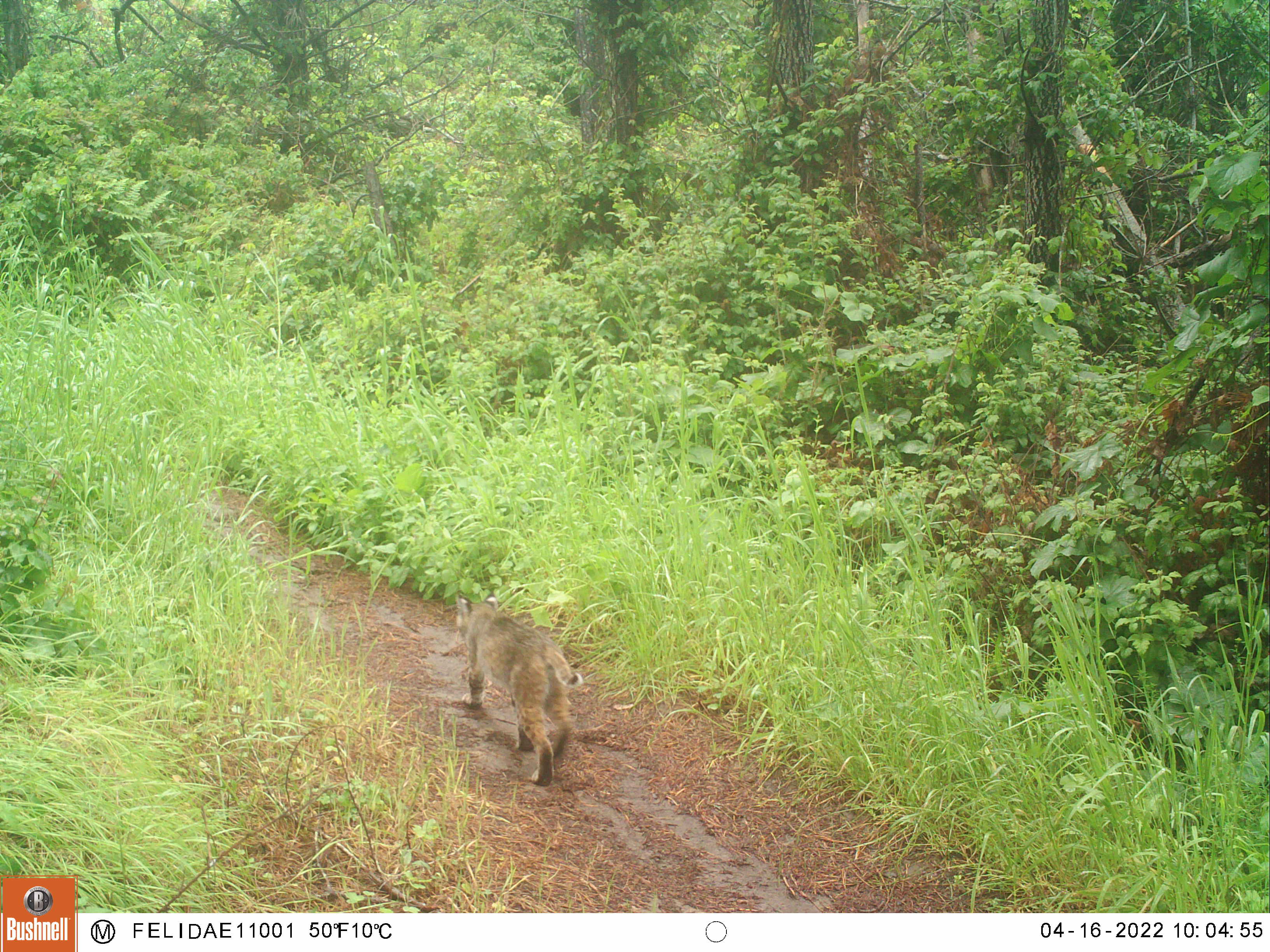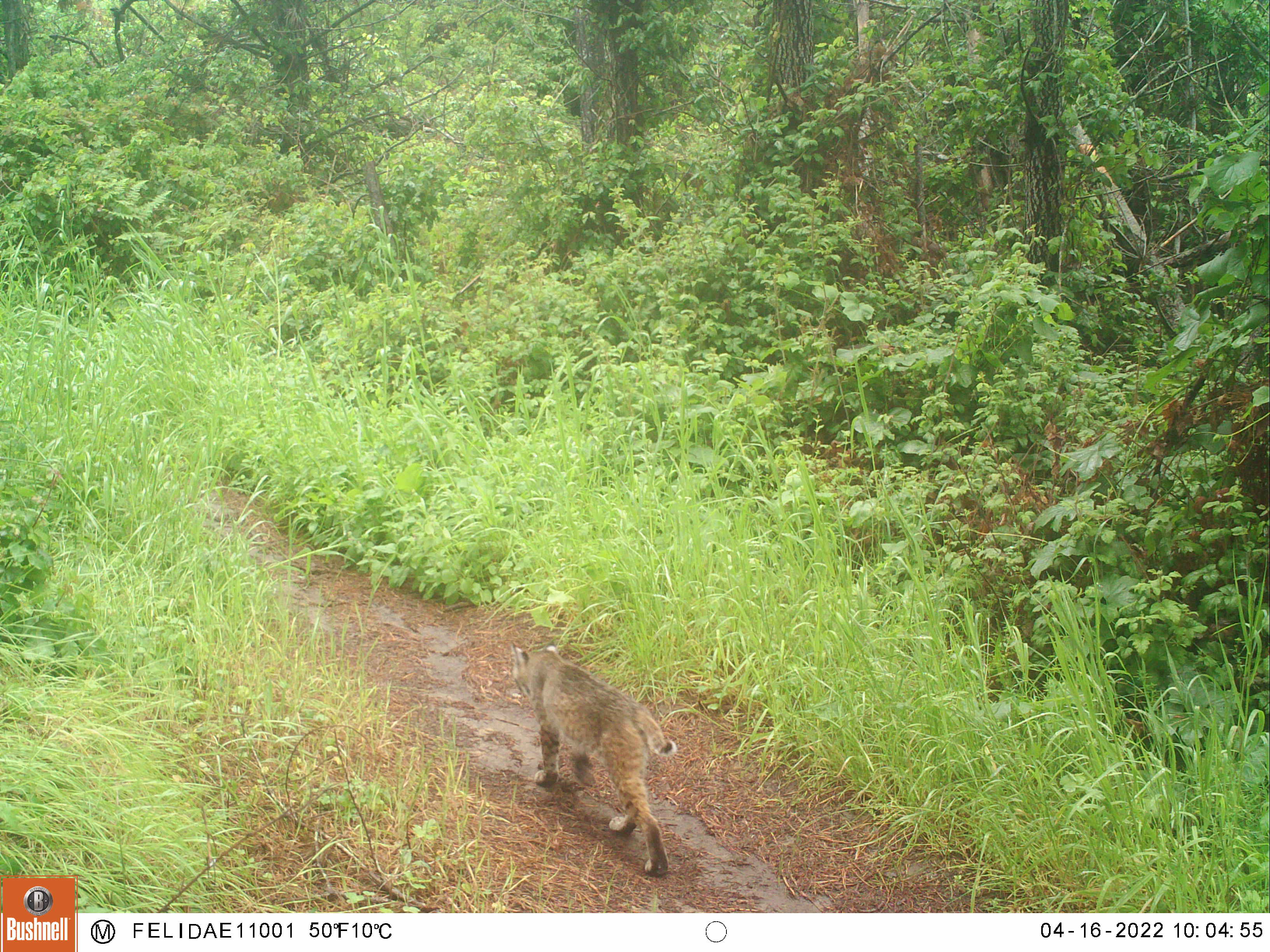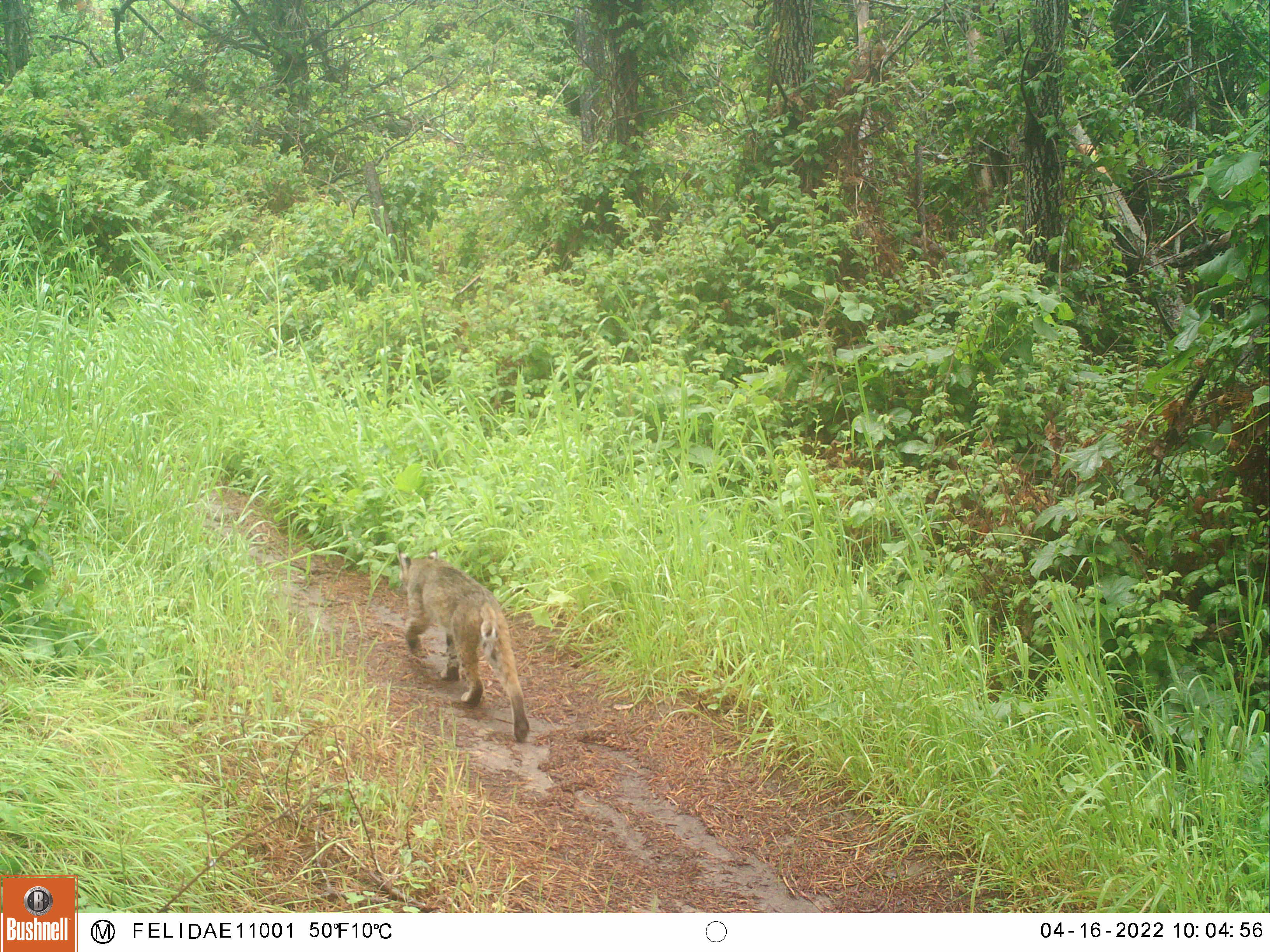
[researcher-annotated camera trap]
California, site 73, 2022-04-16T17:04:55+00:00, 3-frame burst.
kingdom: Animalia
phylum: Chordata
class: Mammalia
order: Carnivora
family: Felidae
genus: Lynx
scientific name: Lynx rufus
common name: bobcat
Bobcat (Lynx rufus).